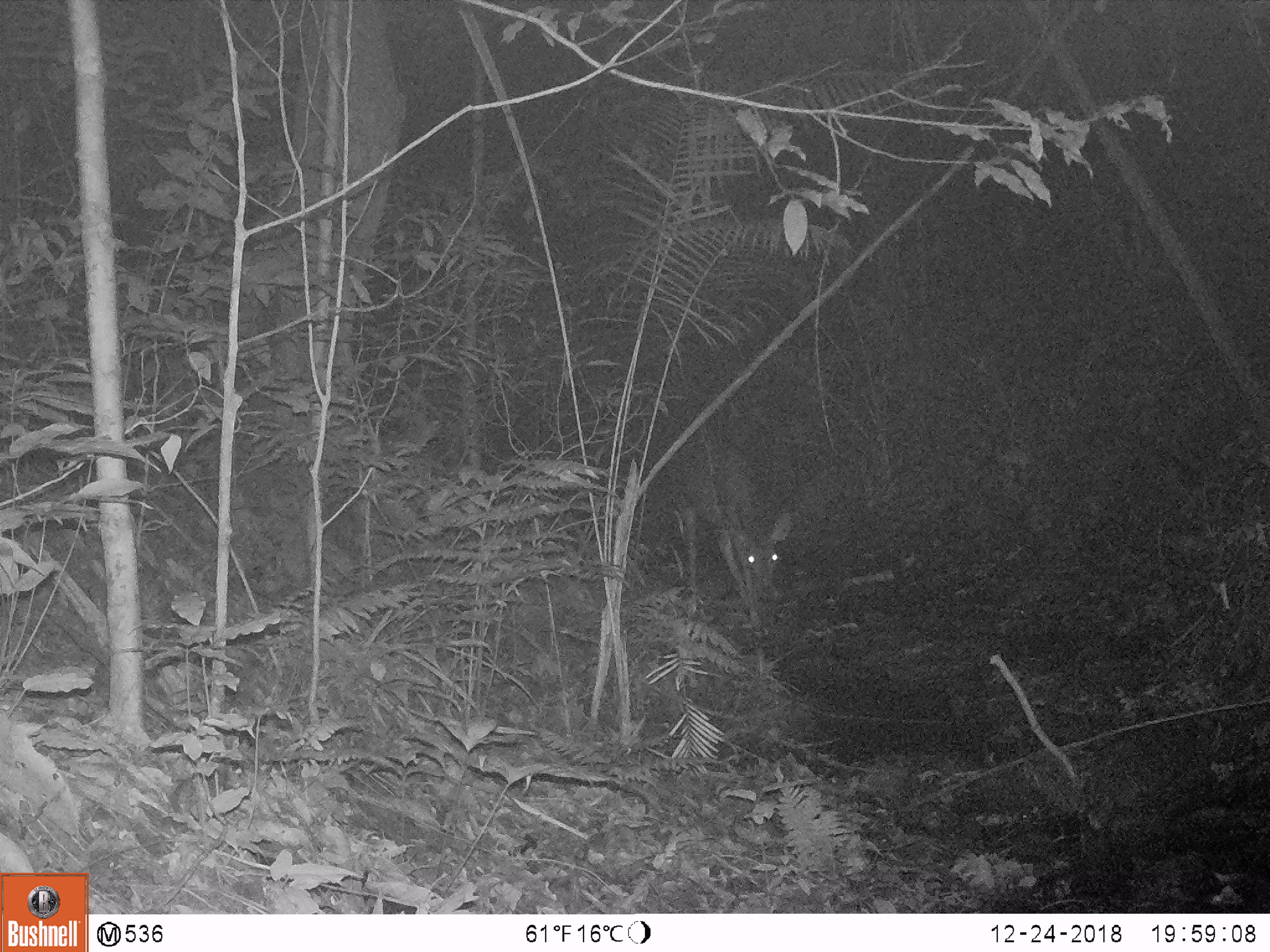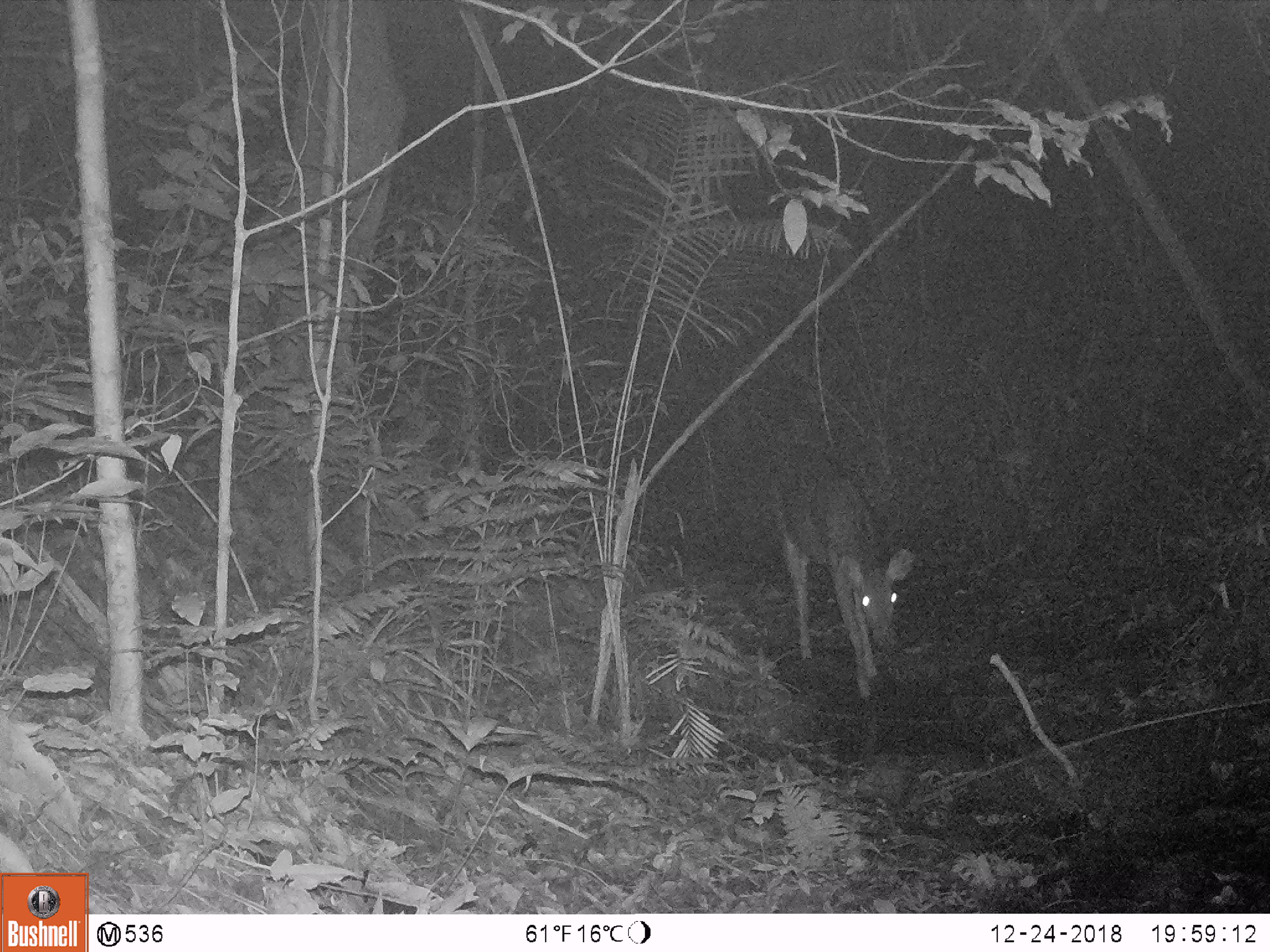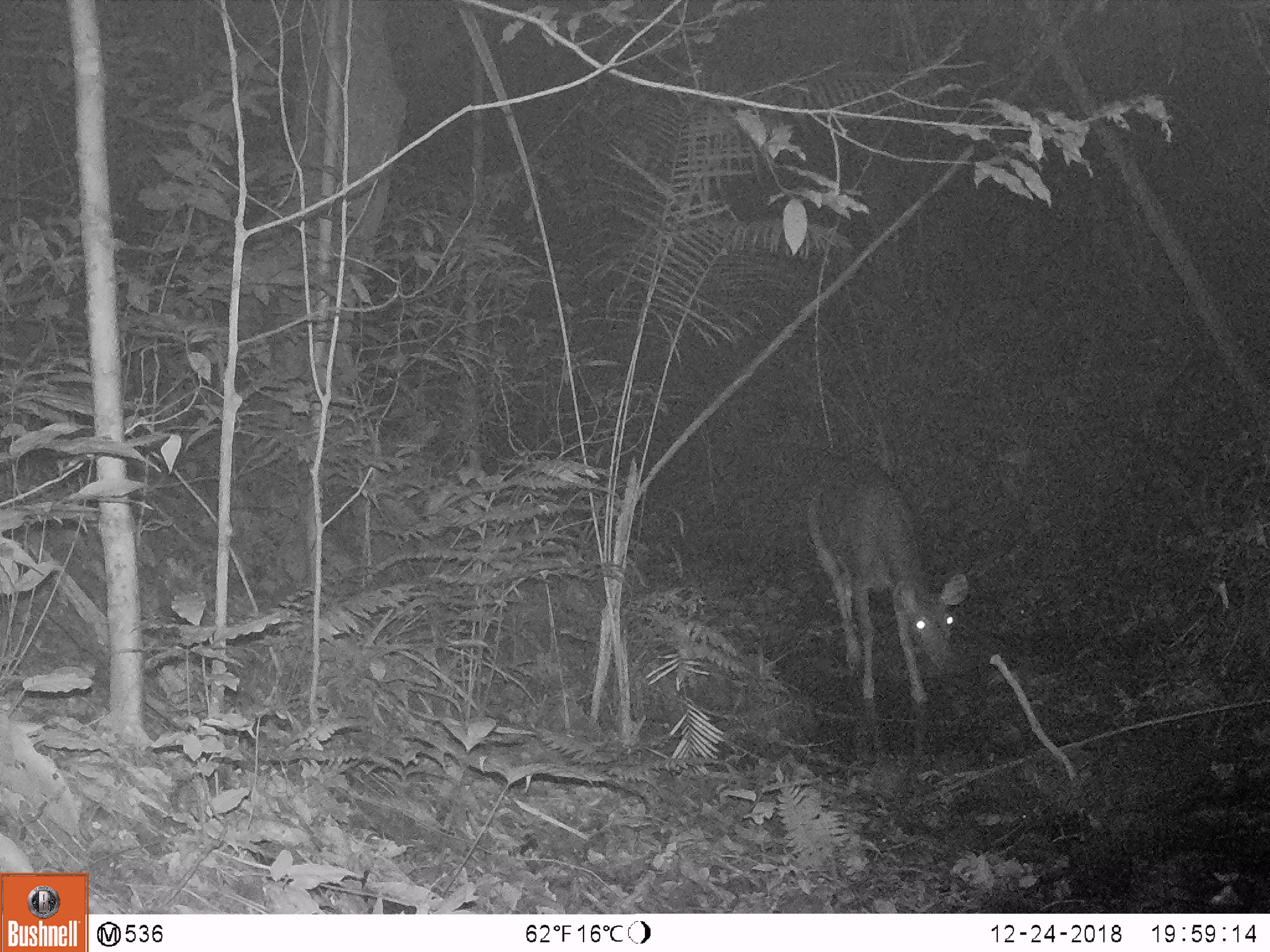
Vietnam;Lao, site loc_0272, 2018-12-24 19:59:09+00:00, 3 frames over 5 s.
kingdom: Animalia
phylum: Chordata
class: Mammalia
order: Artiodactyla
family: Cervidae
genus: Rusa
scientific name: Rusa unicolor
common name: sambar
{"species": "sambar (Rusa unicolor)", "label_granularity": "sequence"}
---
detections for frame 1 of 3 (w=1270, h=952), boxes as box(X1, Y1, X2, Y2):
sambar: box(673, 438, 794, 629)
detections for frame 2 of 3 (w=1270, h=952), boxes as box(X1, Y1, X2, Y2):
sambar: box(766, 447, 916, 698)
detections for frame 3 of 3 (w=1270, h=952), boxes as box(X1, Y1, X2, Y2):
sambar: box(804, 453, 968, 704)